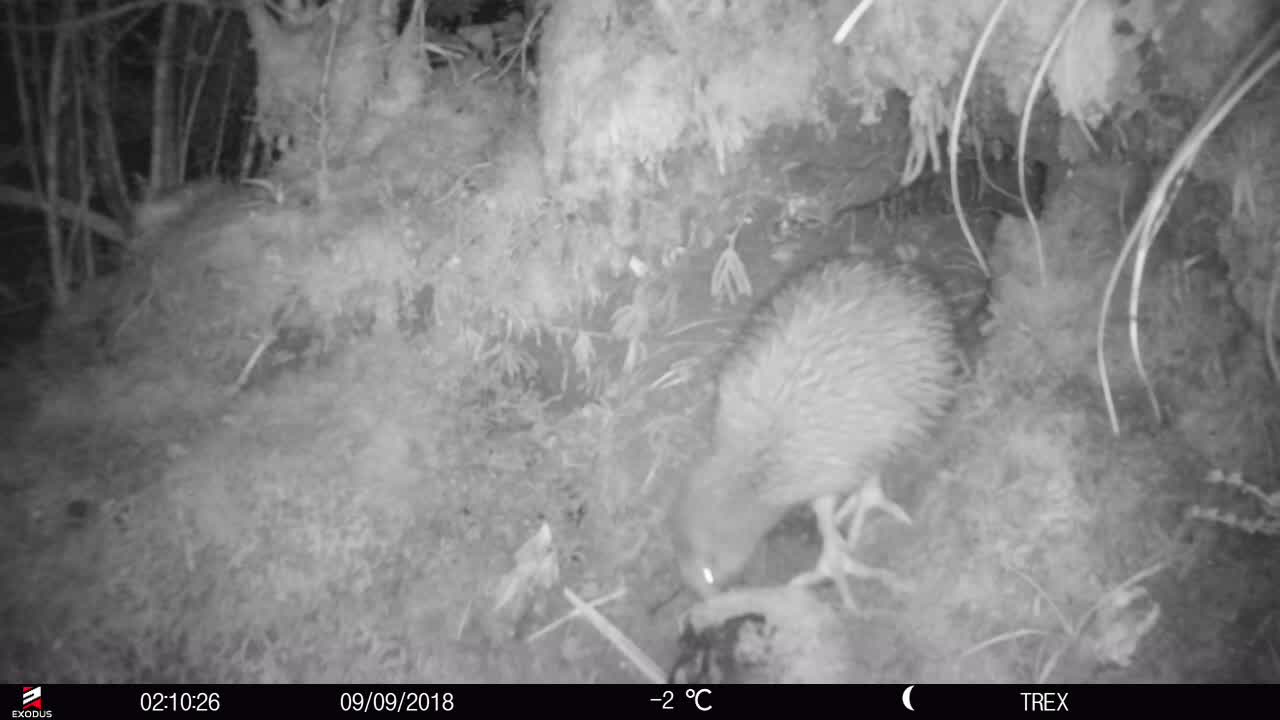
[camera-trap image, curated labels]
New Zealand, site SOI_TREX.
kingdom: Animalia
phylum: Chordata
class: Aves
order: Apterygiformes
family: Apterygidae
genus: Apteryx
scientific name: Apteryx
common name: kiwi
Kiwi (Apteryx).